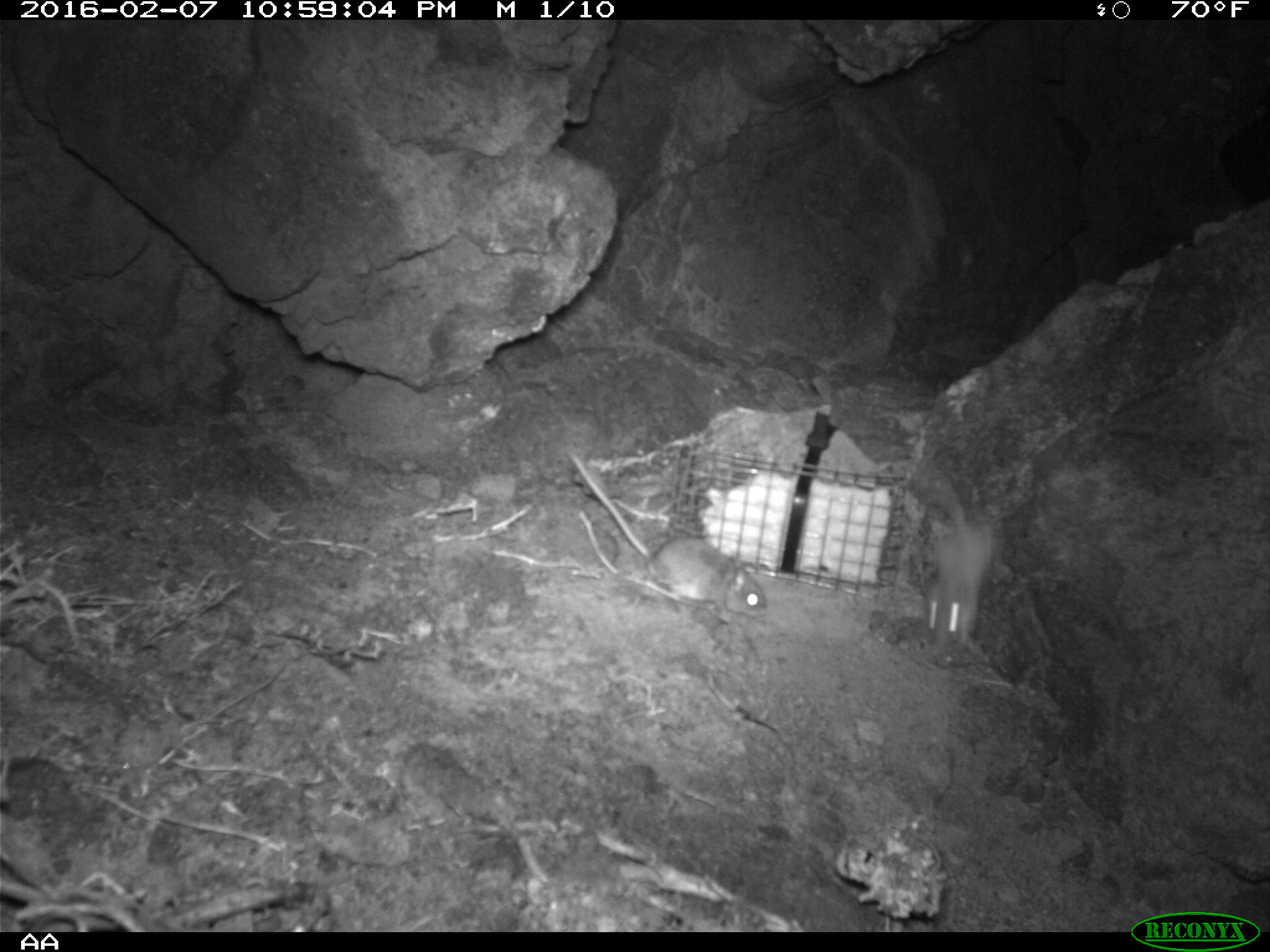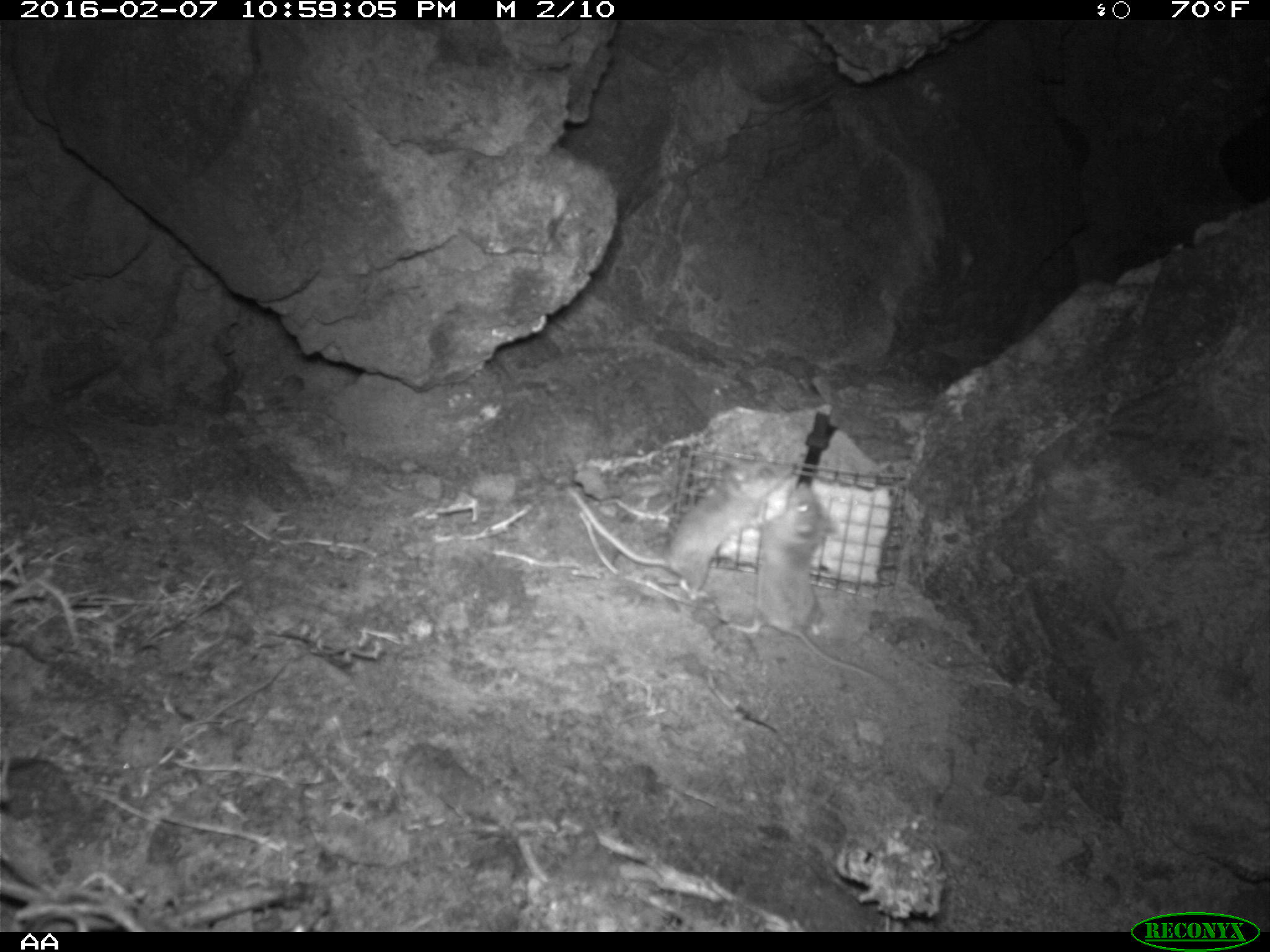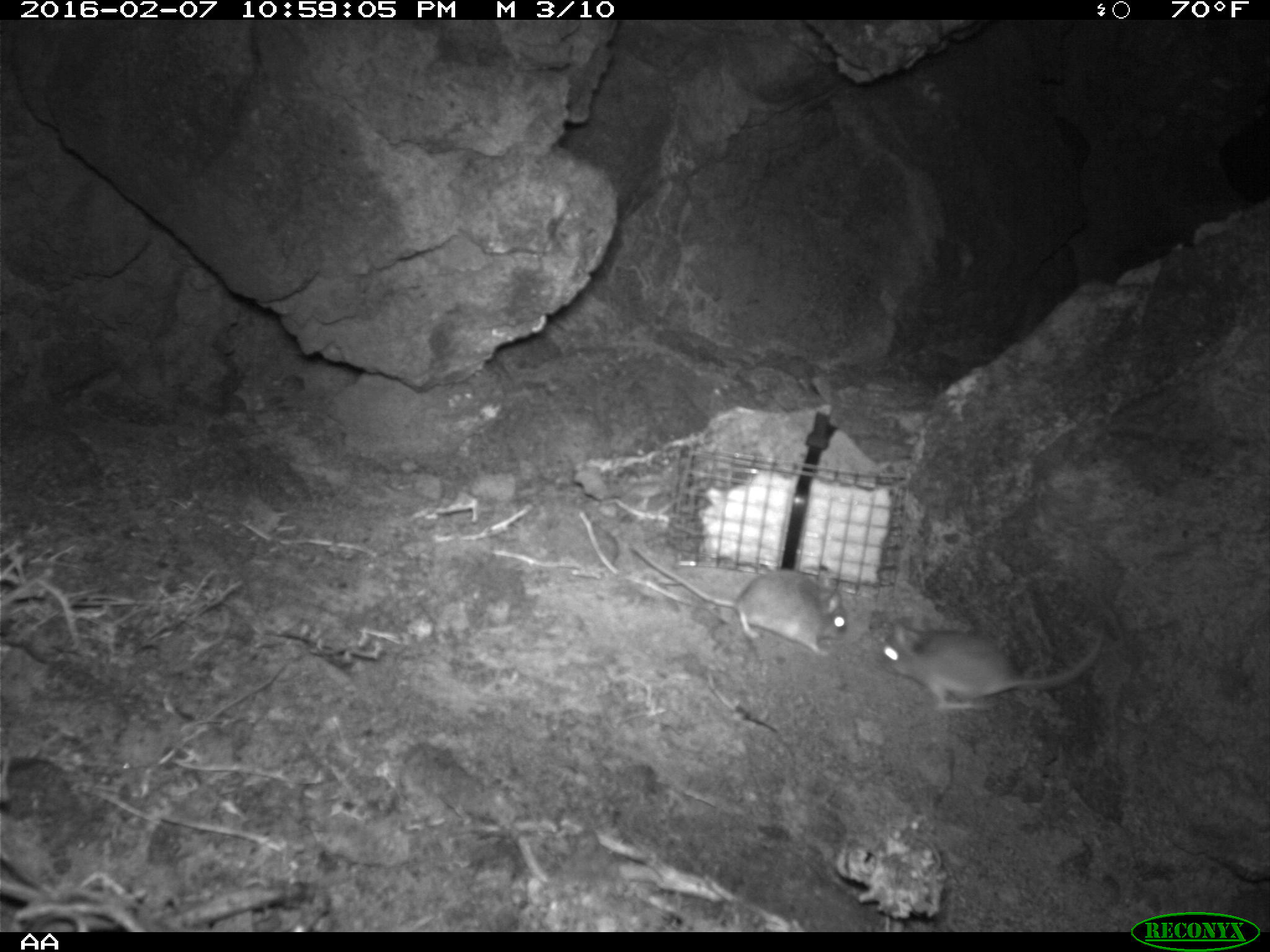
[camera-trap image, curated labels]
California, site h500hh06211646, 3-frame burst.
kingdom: Animalia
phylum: Chordata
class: Mammalia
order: Rodentia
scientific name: Rodentia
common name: rodent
Rodent (Rodentia).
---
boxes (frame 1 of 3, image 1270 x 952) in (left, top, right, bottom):
rodent: (561, 448, 768, 623); (921, 462, 1001, 649)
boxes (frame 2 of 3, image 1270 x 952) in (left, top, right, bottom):
rodent: (566, 451, 797, 600); (729, 481, 884, 680)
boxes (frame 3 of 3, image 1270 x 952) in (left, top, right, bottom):
rodent: (628, 540, 849, 658); (877, 617, 1099, 711)